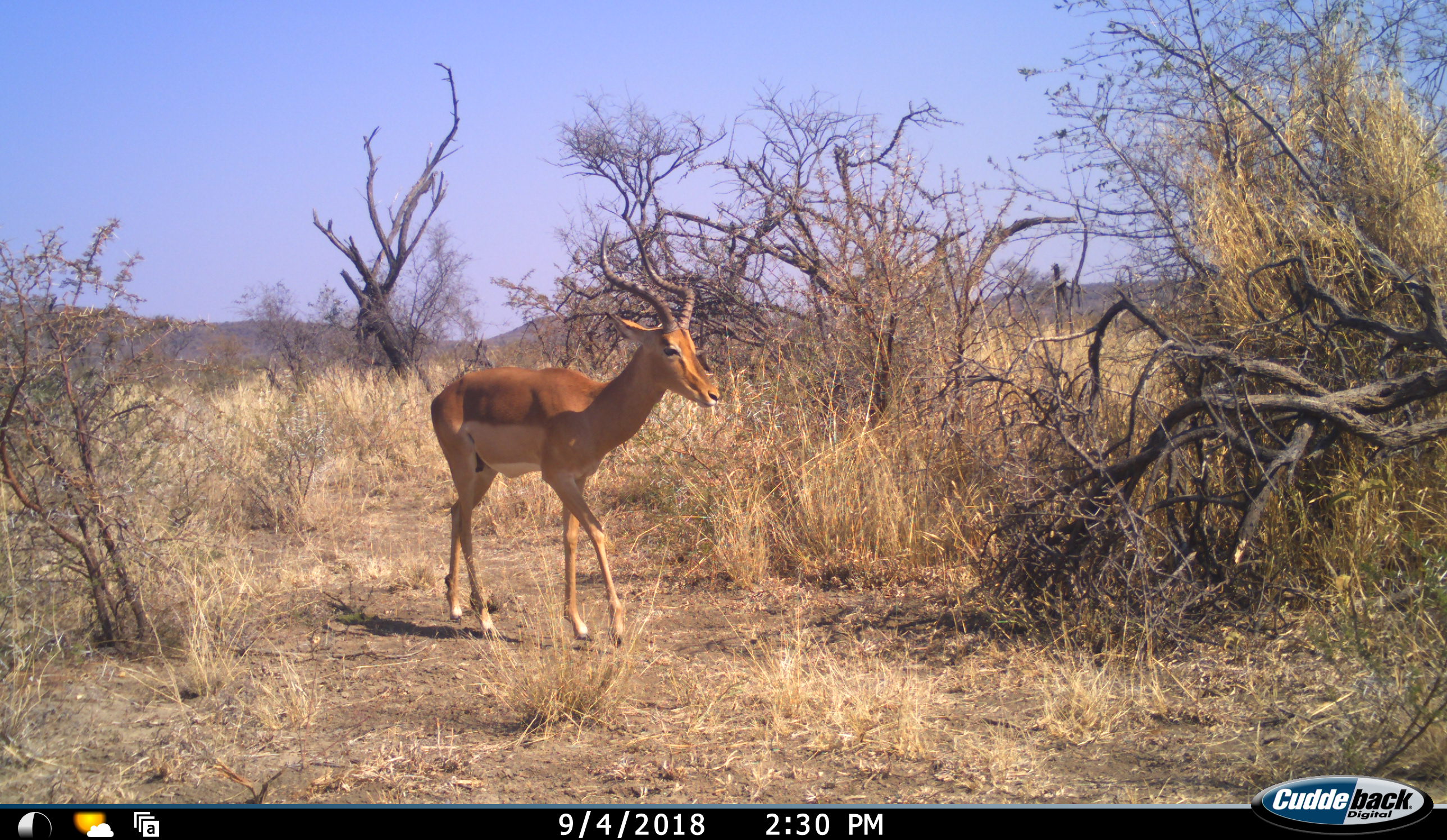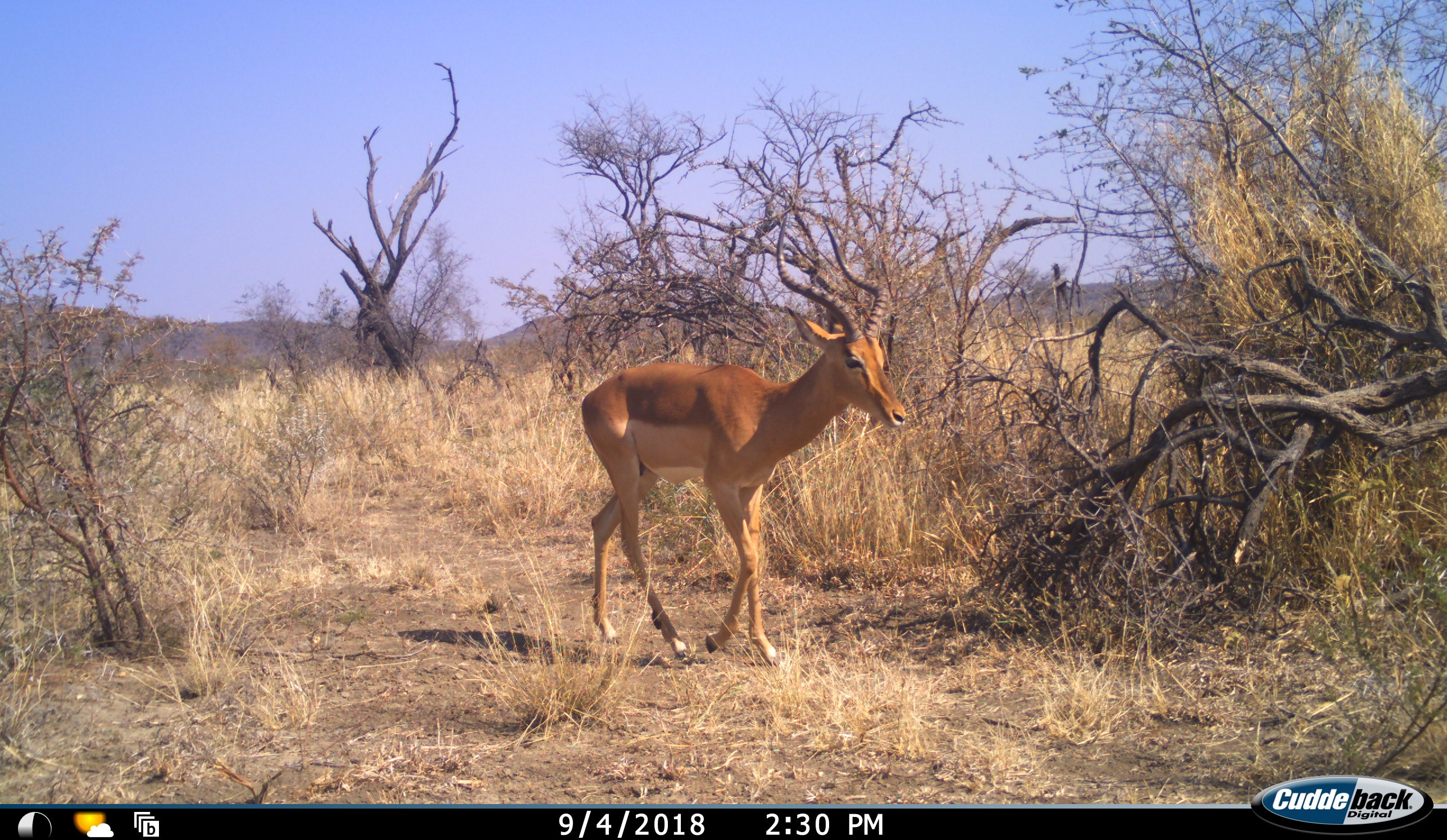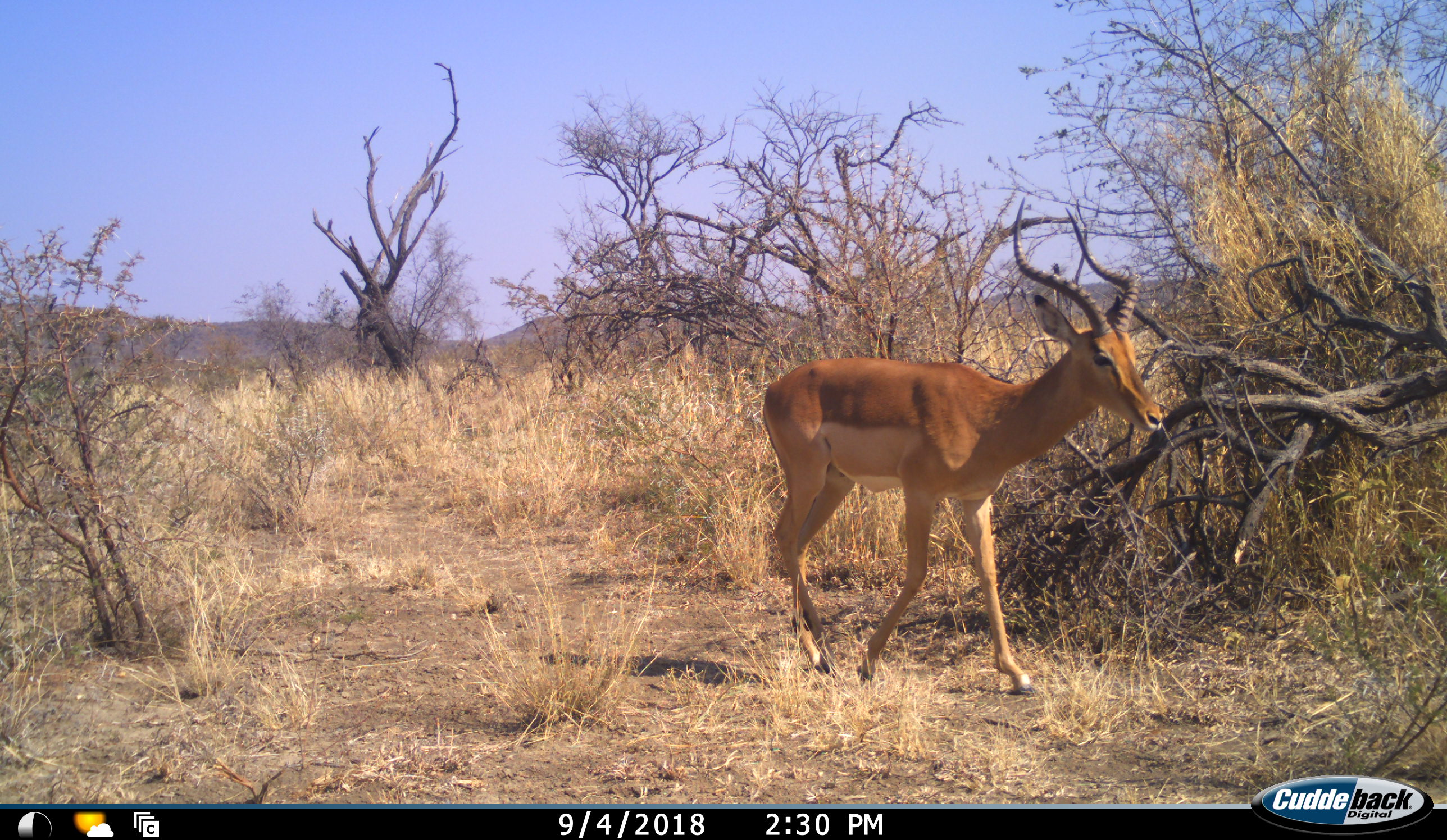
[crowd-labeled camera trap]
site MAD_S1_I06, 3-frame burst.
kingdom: Animalia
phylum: Chordata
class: Mammalia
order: Artiodactyla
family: Bovidae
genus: Aepyceros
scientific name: Aepyceros melampus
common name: impala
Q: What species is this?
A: Impala (Aepyceros melampus).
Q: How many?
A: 1.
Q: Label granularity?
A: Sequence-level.